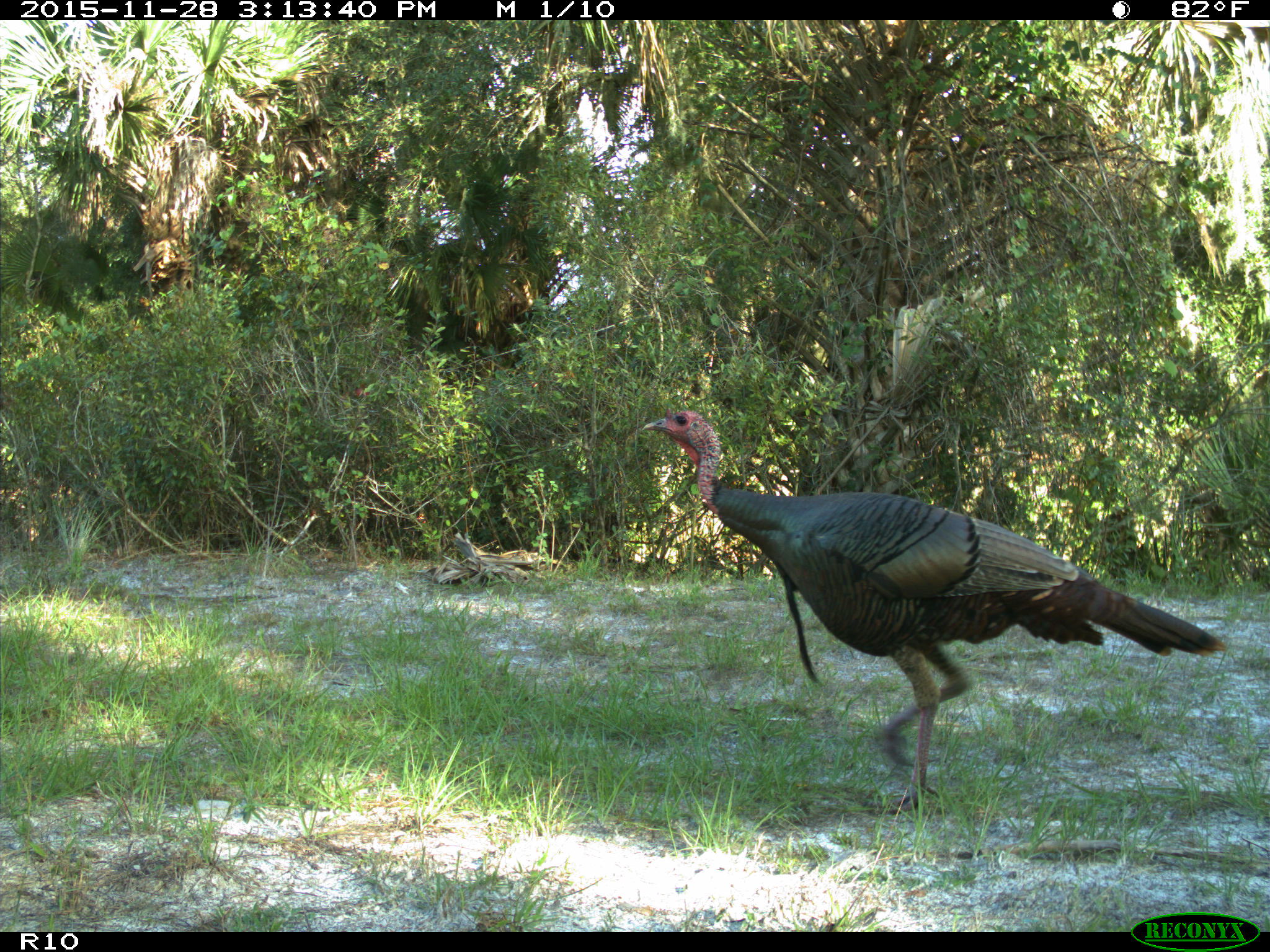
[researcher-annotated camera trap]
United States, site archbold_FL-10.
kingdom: Animalia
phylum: Chordata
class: Aves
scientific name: Aves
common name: birds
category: unidentified bird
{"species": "unidentified bird (birds) (Aves)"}